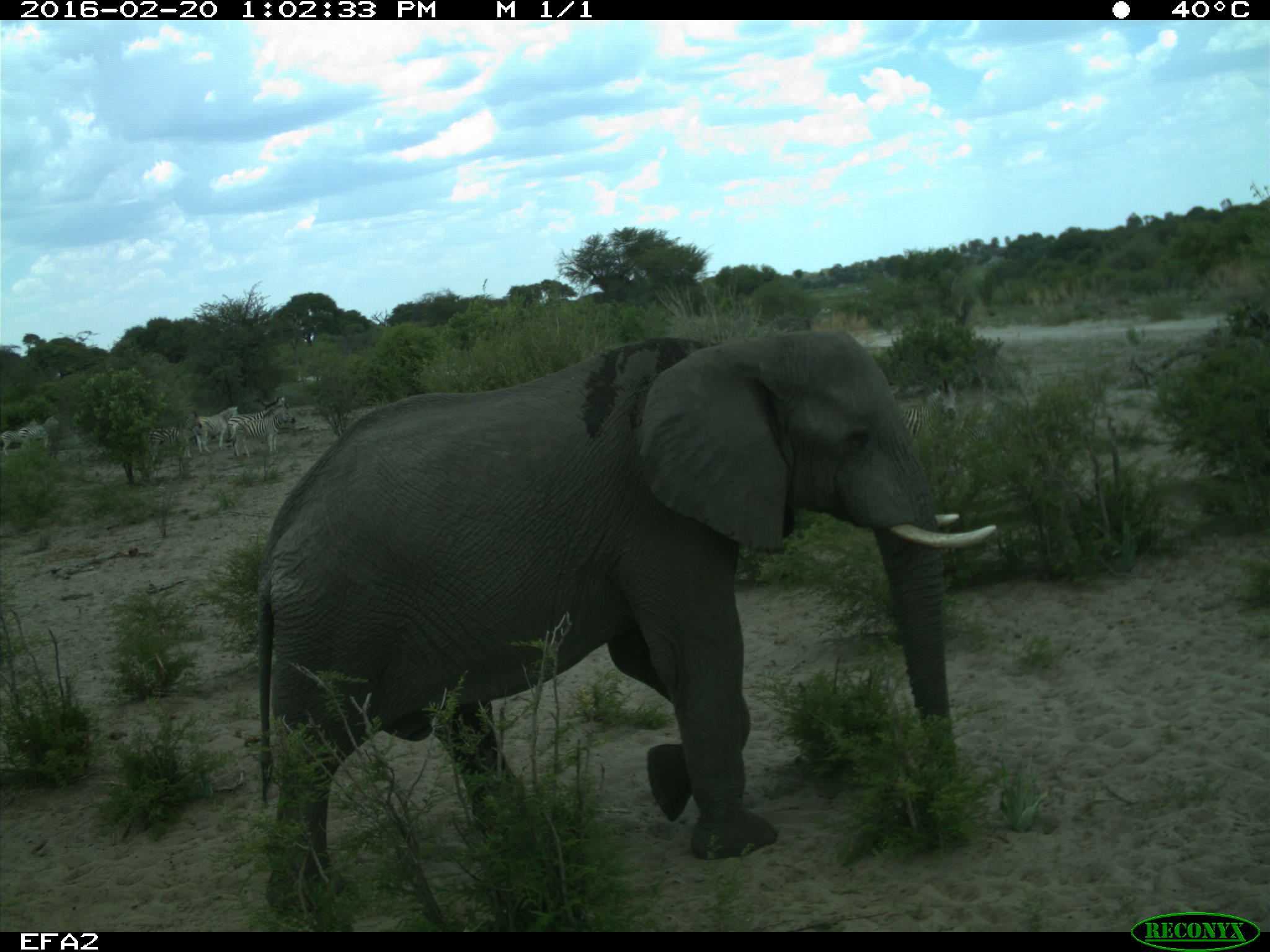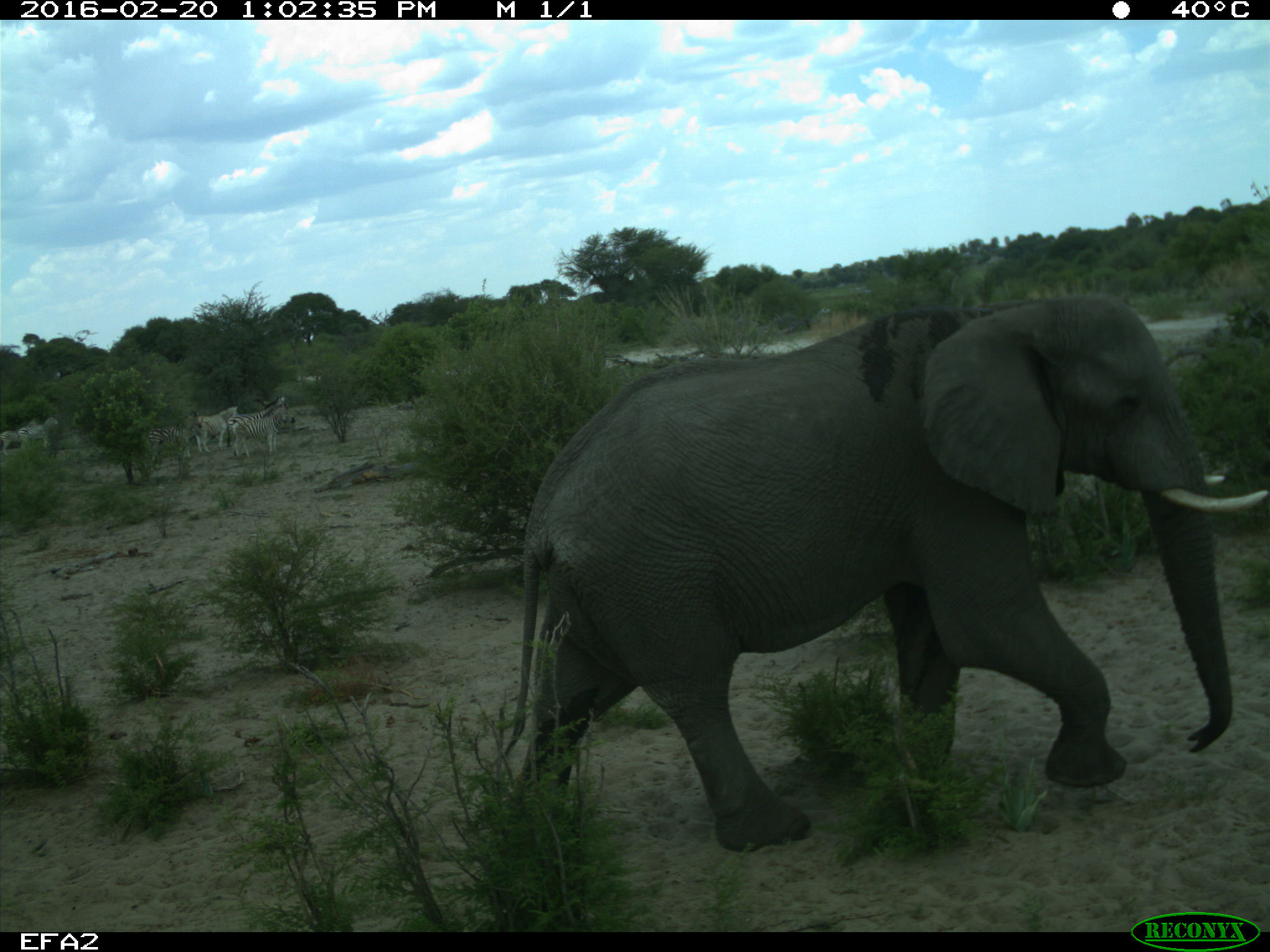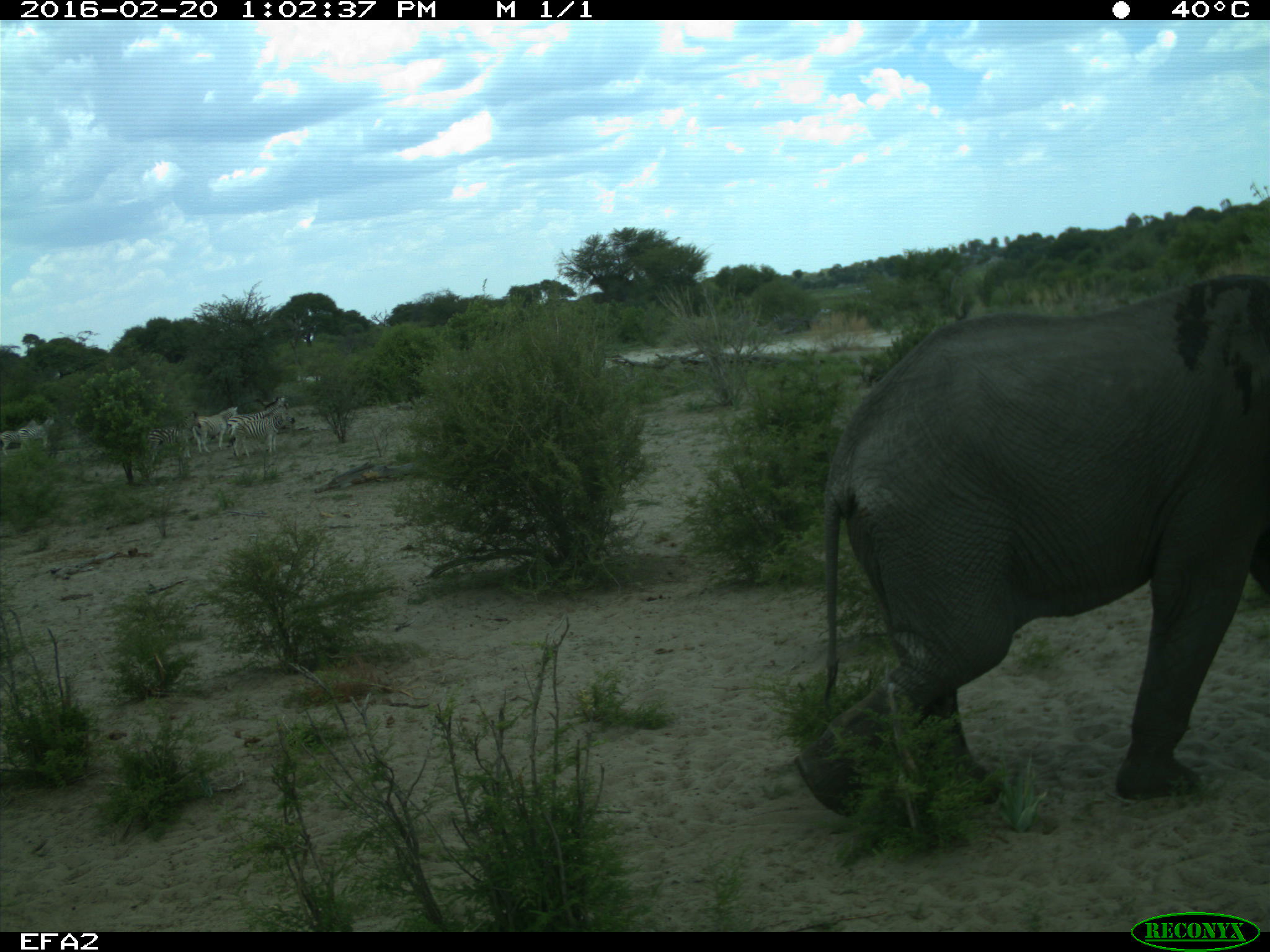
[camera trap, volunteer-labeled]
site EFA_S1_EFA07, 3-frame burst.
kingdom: Animalia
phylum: Chordata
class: Mammalia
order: Proboscidea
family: Elephantidae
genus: Loxodonta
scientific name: Loxodonta africana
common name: african bush elephant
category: elephant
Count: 1.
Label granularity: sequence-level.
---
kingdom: Animalia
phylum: Chordata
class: Mammalia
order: Perissodactyla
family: Equidae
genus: Equus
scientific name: Equus quagga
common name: plains zebra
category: zebraplains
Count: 4.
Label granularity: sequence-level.